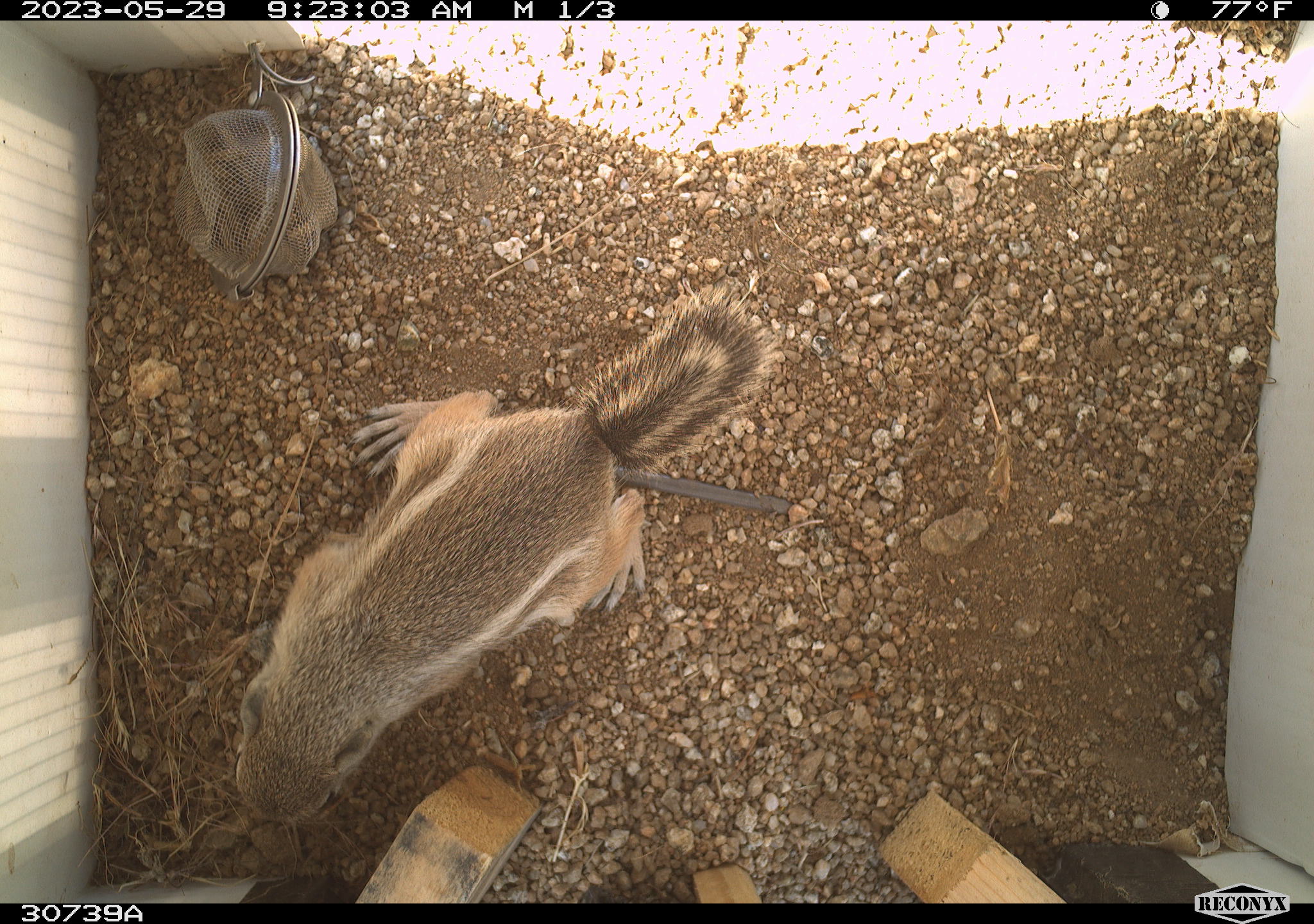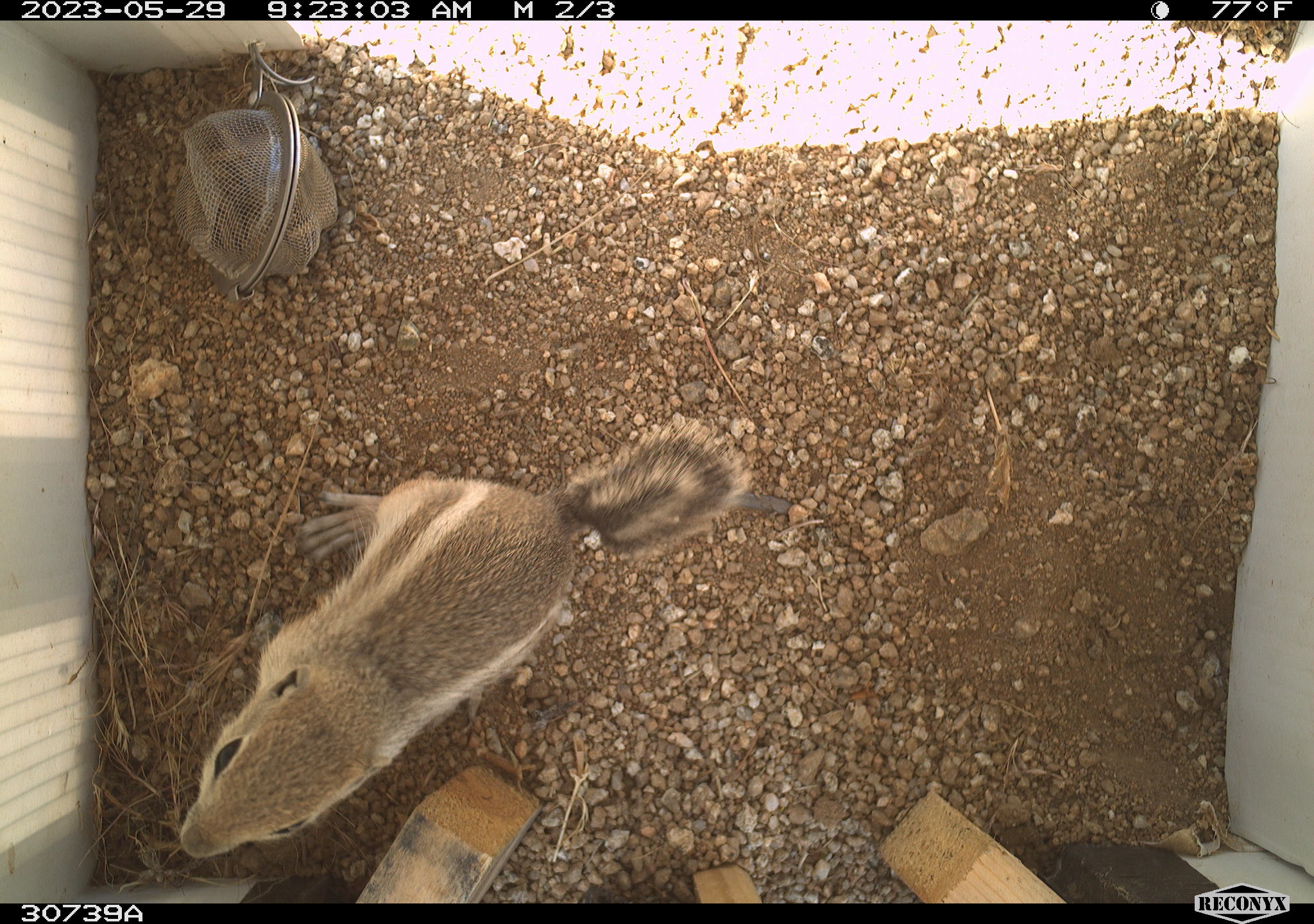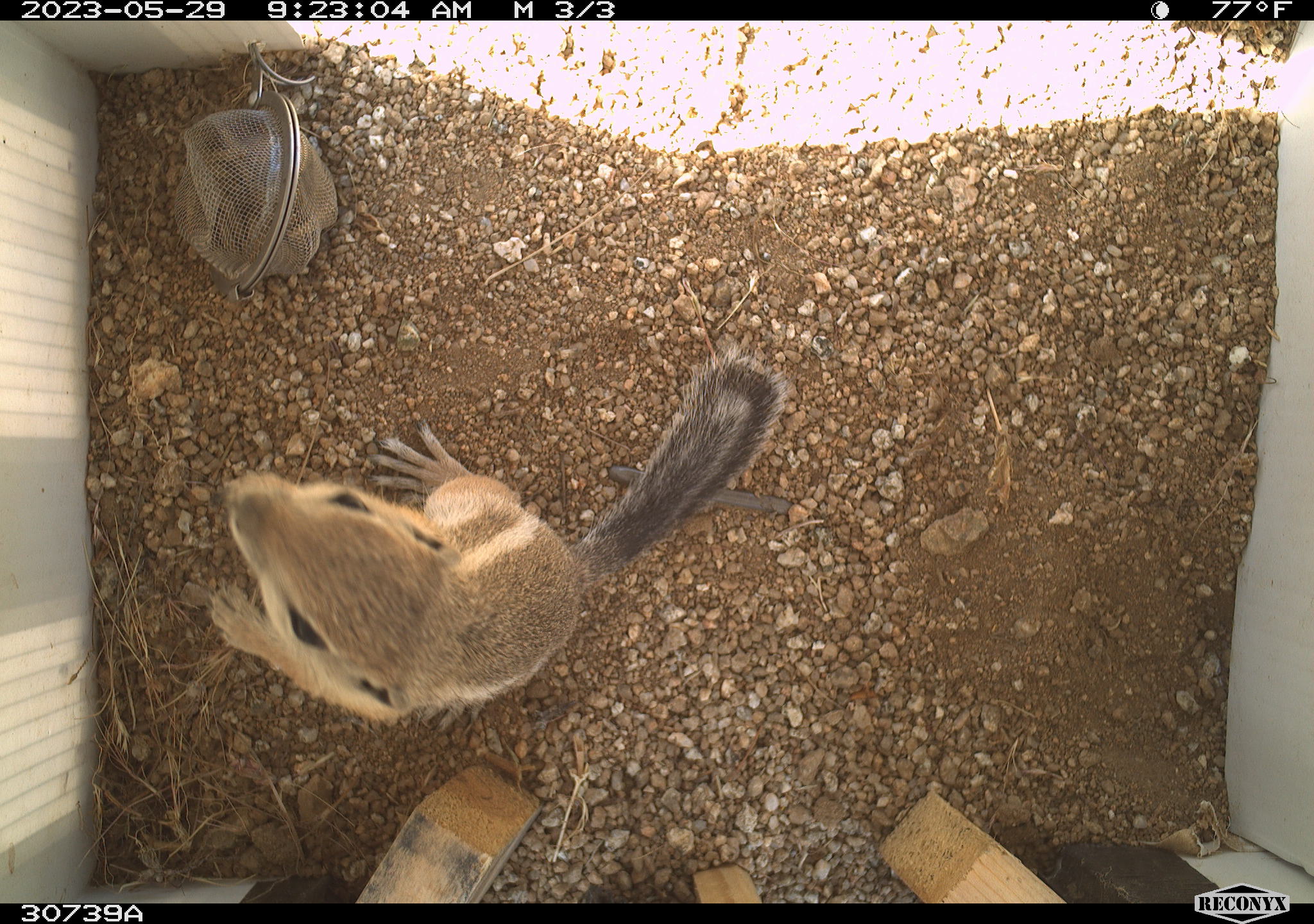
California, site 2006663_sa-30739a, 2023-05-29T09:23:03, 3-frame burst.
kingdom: Animalia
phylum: Chordata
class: Mammalia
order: Rodentia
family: Sciuridae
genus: Ammospermophilus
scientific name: Ammospermophilus leucurus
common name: white-tailed antelope squirrel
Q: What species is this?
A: White-tailed antelope squirrel (Ammospermophilus leucurus).